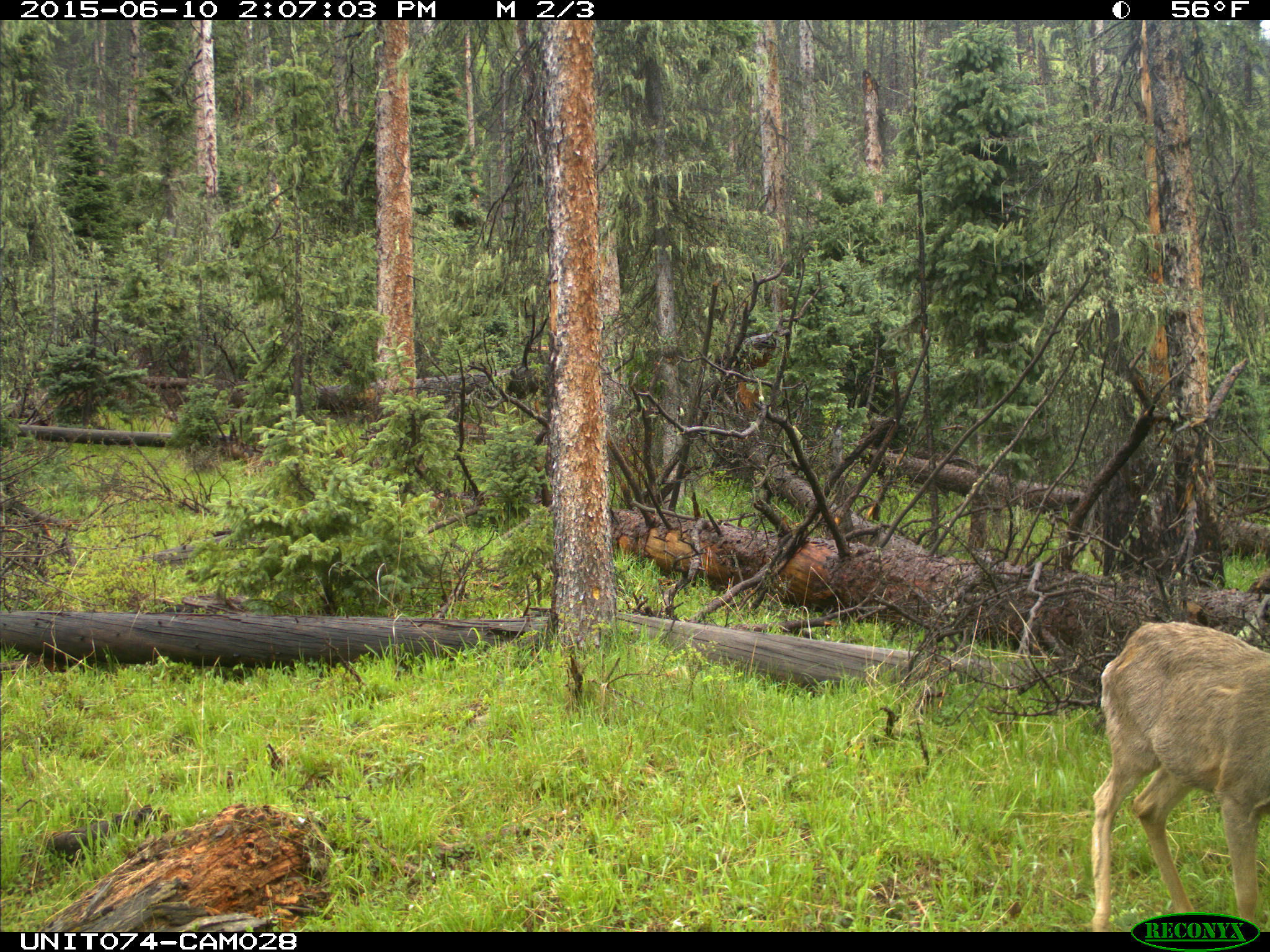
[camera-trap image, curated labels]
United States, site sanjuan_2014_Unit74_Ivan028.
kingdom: Animalia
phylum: Chordata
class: Mammalia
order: Artiodactyla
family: Cervidae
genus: Odocoileus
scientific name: Odocoileus hemionus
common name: mule deer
Odocoileus hemionus (mule deer).